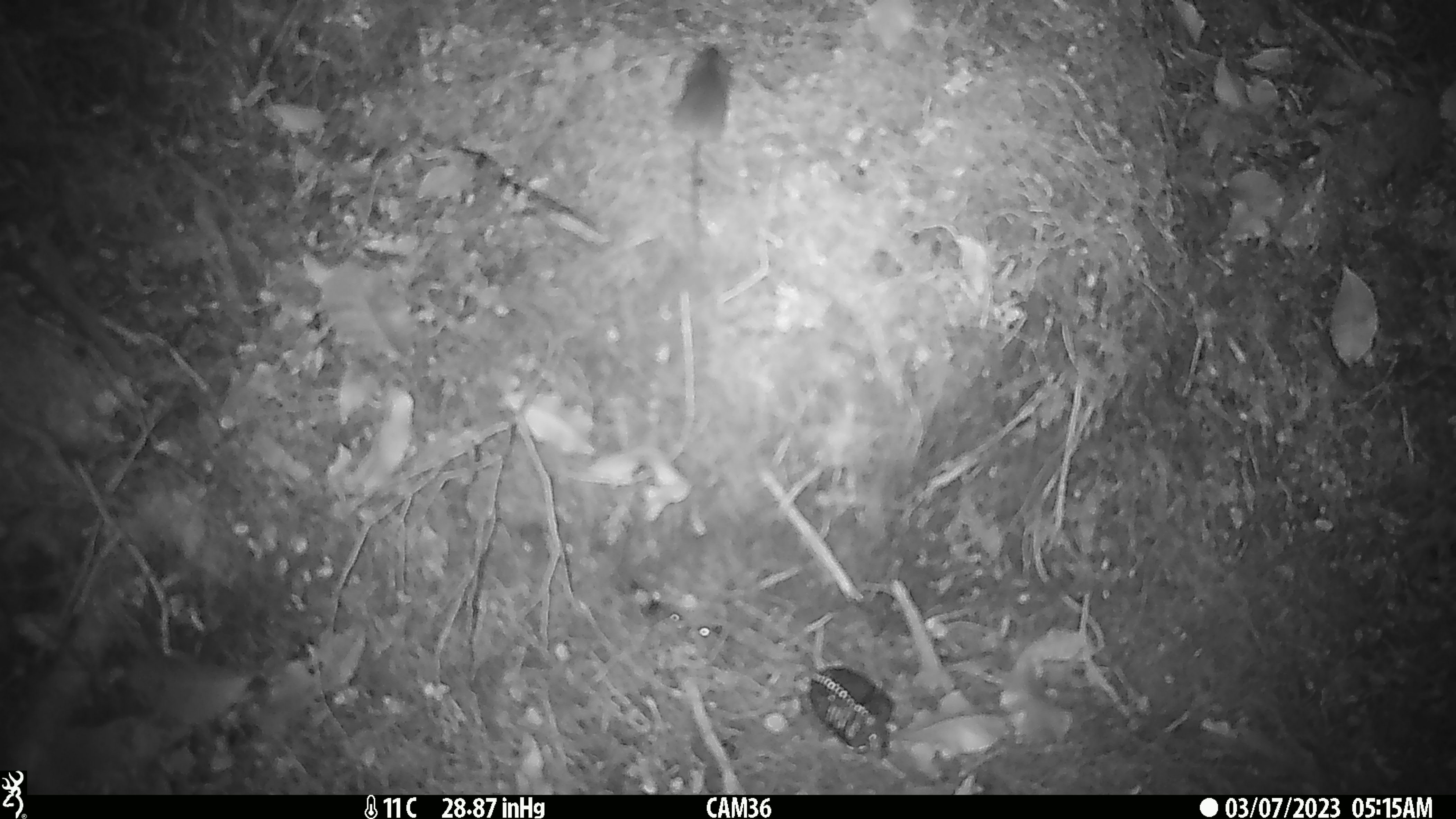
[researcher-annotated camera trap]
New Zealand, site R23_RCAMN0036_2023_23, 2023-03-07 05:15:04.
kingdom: Animalia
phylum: Chordata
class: Mammalia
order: Rodentia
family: Muridae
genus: Mus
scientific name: Mus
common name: mouse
Mouse (Mus).